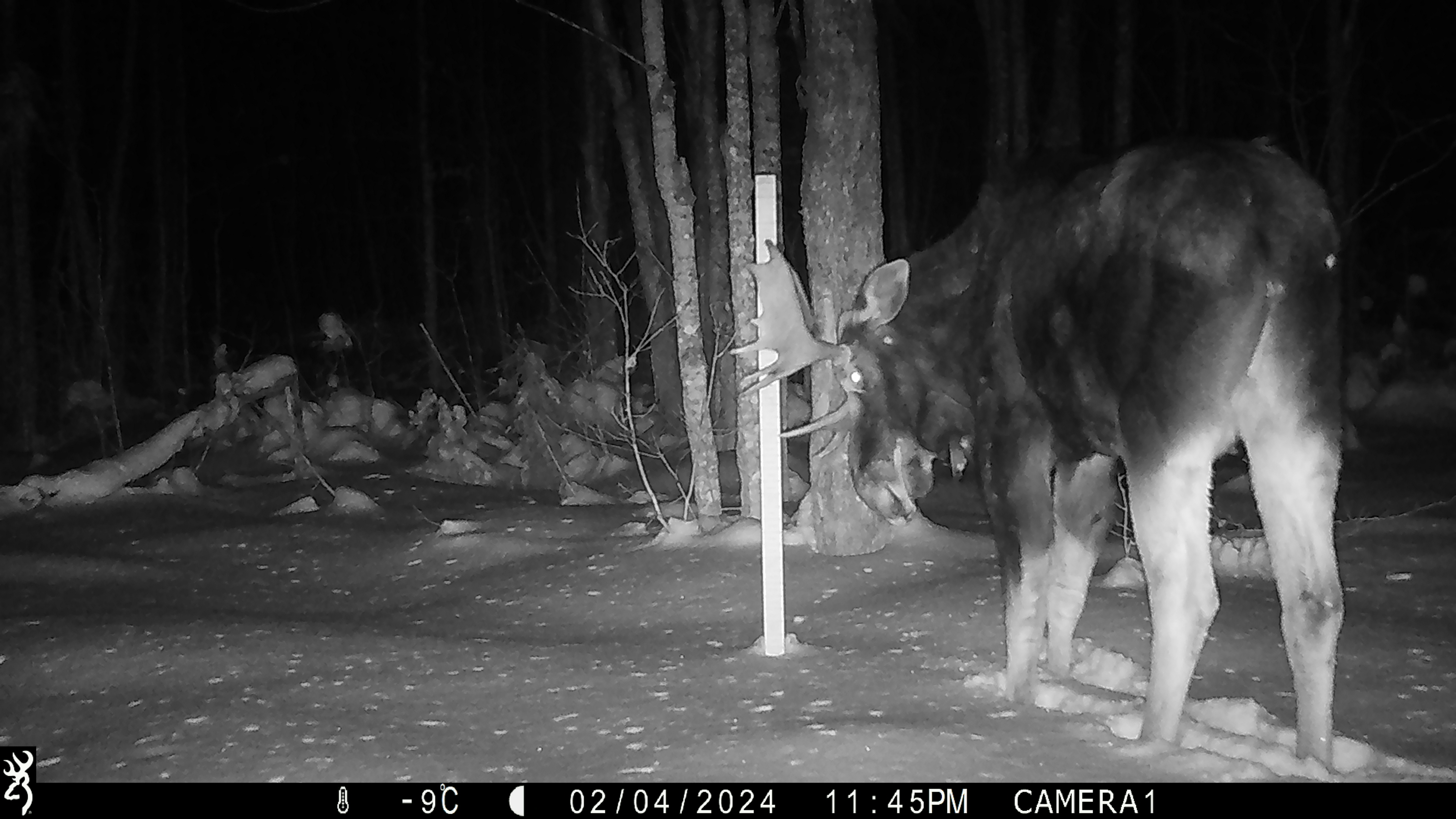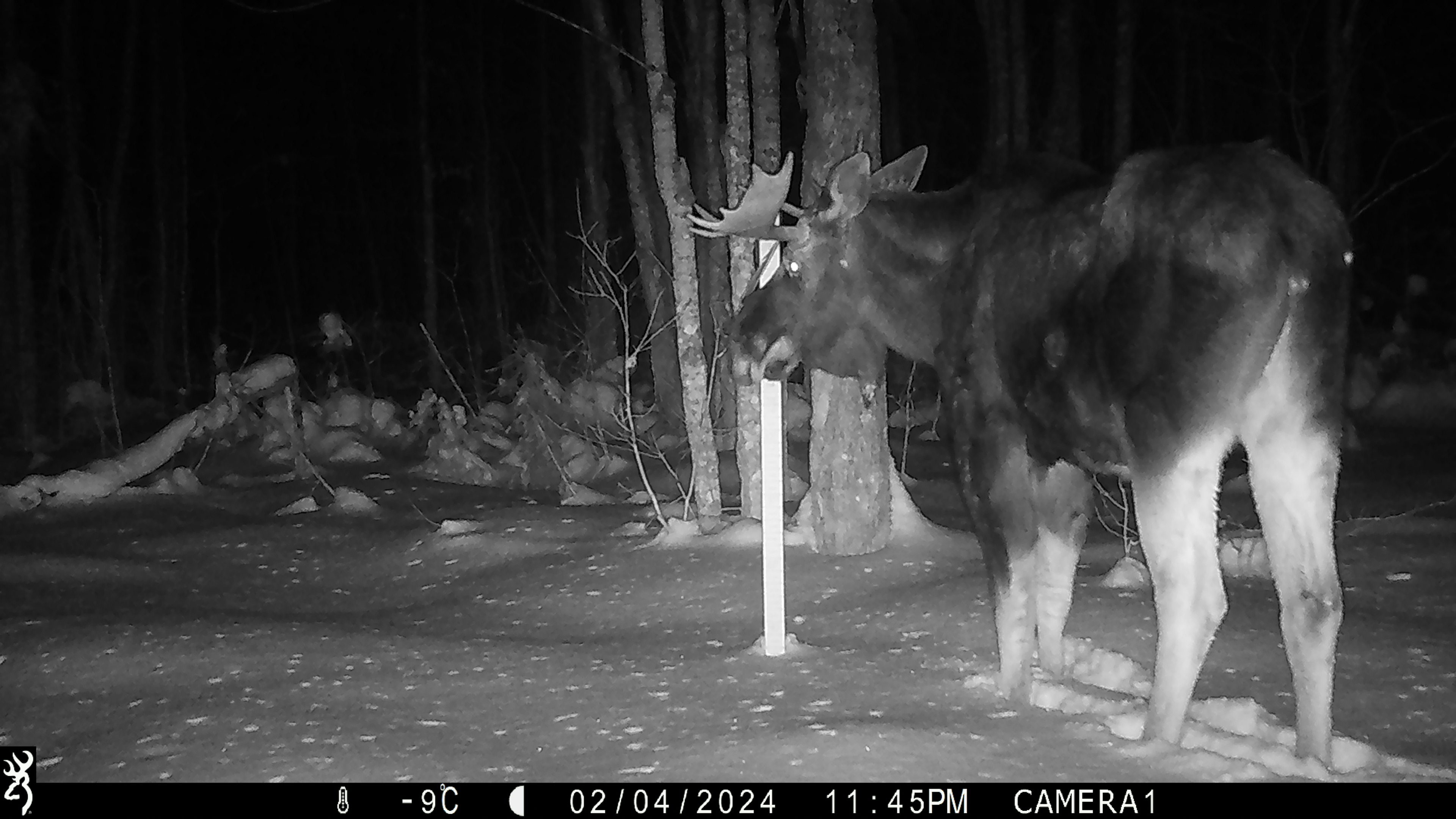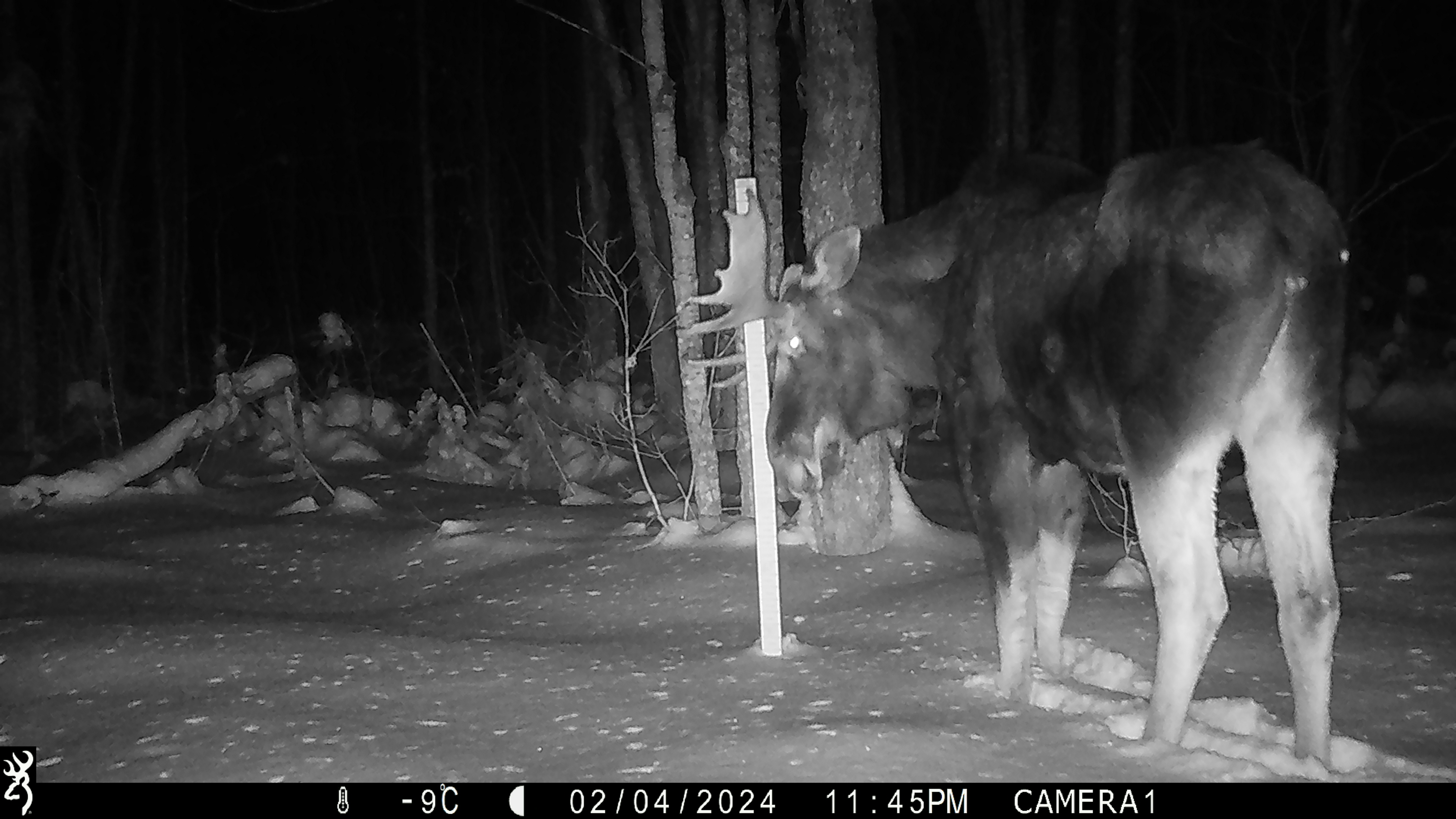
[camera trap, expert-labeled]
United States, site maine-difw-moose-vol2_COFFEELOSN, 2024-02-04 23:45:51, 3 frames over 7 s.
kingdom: Animalia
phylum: Chordata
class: Mammalia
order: Artiodactyla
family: Cervidae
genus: Alces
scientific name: Alces alces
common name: moose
Moose (Alces alces).